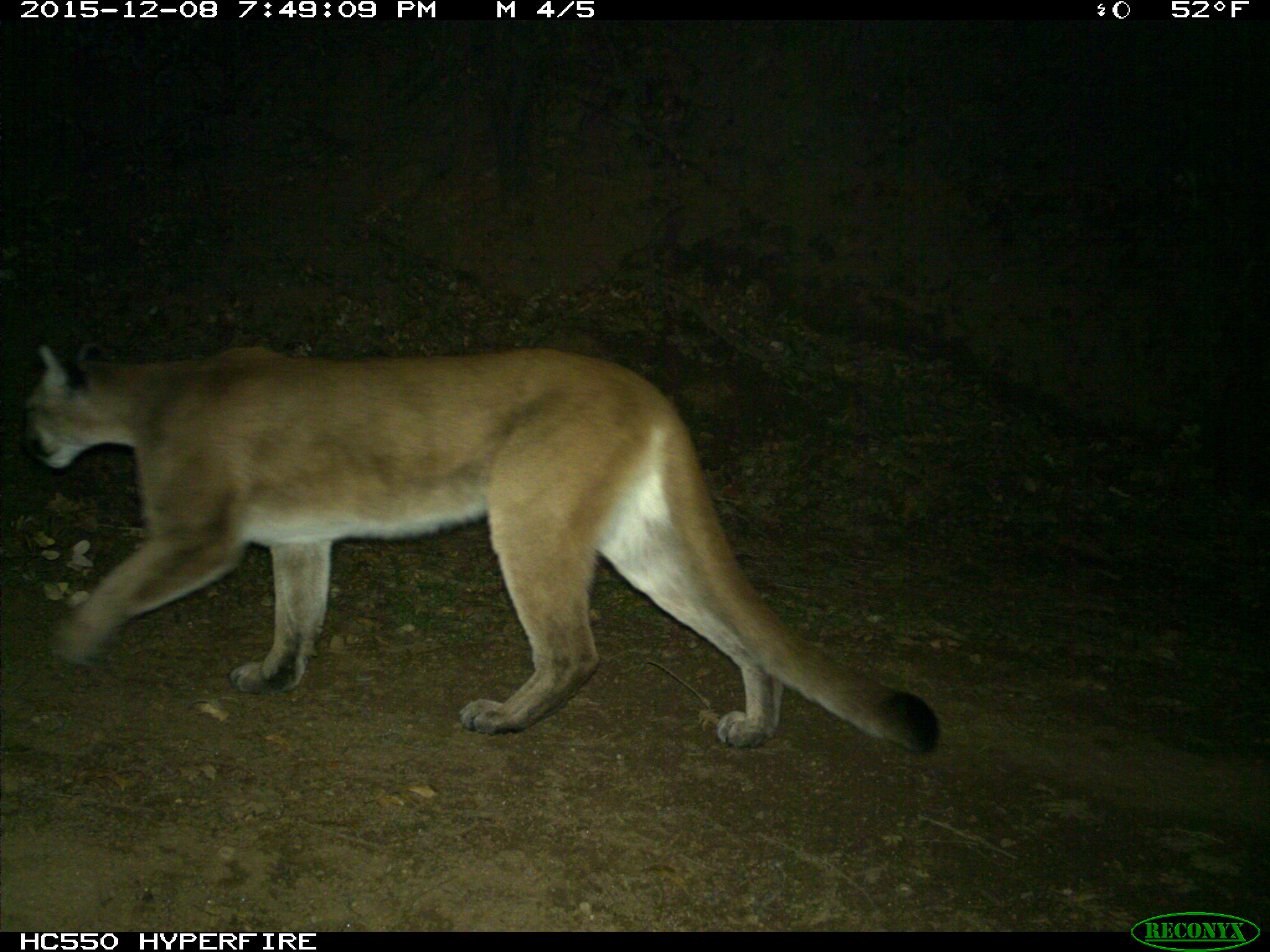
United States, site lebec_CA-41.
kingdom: Animalia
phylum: Chordata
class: Mammalia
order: Carnivora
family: Felidae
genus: Puma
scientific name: Puma concolor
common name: mountain lion